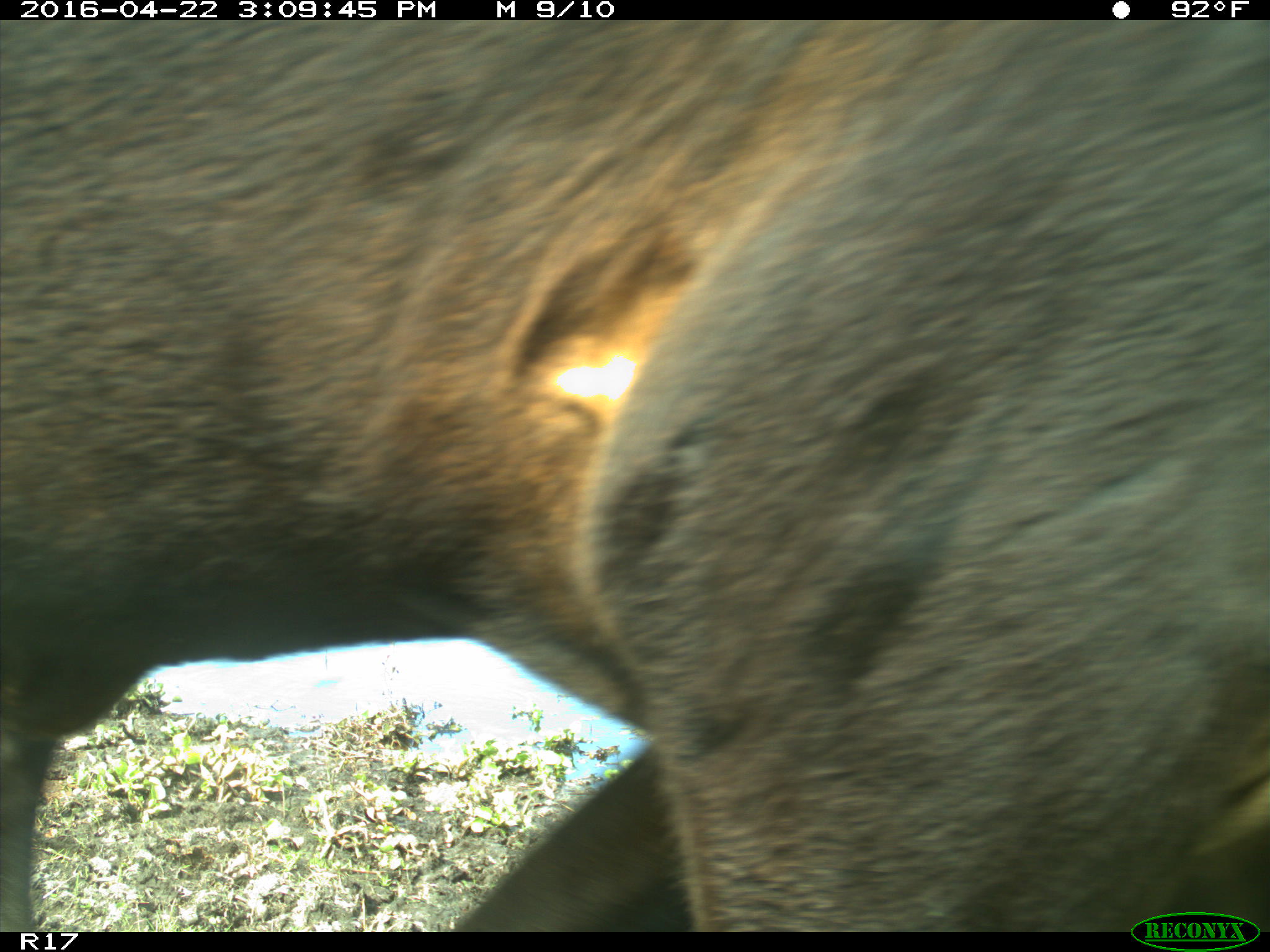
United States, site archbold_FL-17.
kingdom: Animalia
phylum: Chordata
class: Mammalia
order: Artiodactyla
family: Bovidae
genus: Bos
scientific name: Bos taurus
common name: domestic cow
Bos taurus (domestic cow).